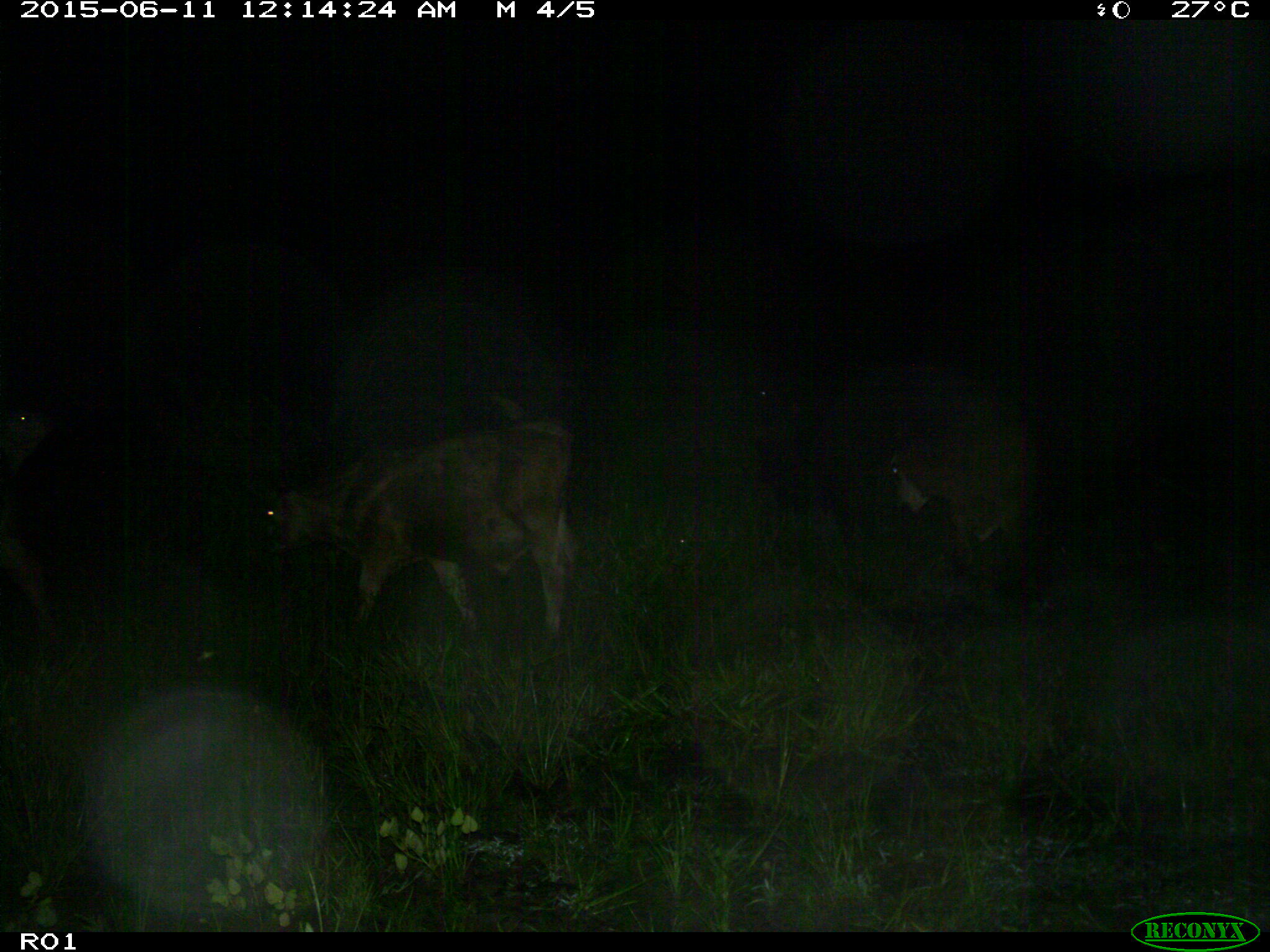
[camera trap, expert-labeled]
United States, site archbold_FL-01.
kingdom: Animalia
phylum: Chordata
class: Mammalia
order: Artiodactyla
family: Bovidae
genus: Bos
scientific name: Bos taurus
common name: domestic cow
Bos taurus (domestic cow).